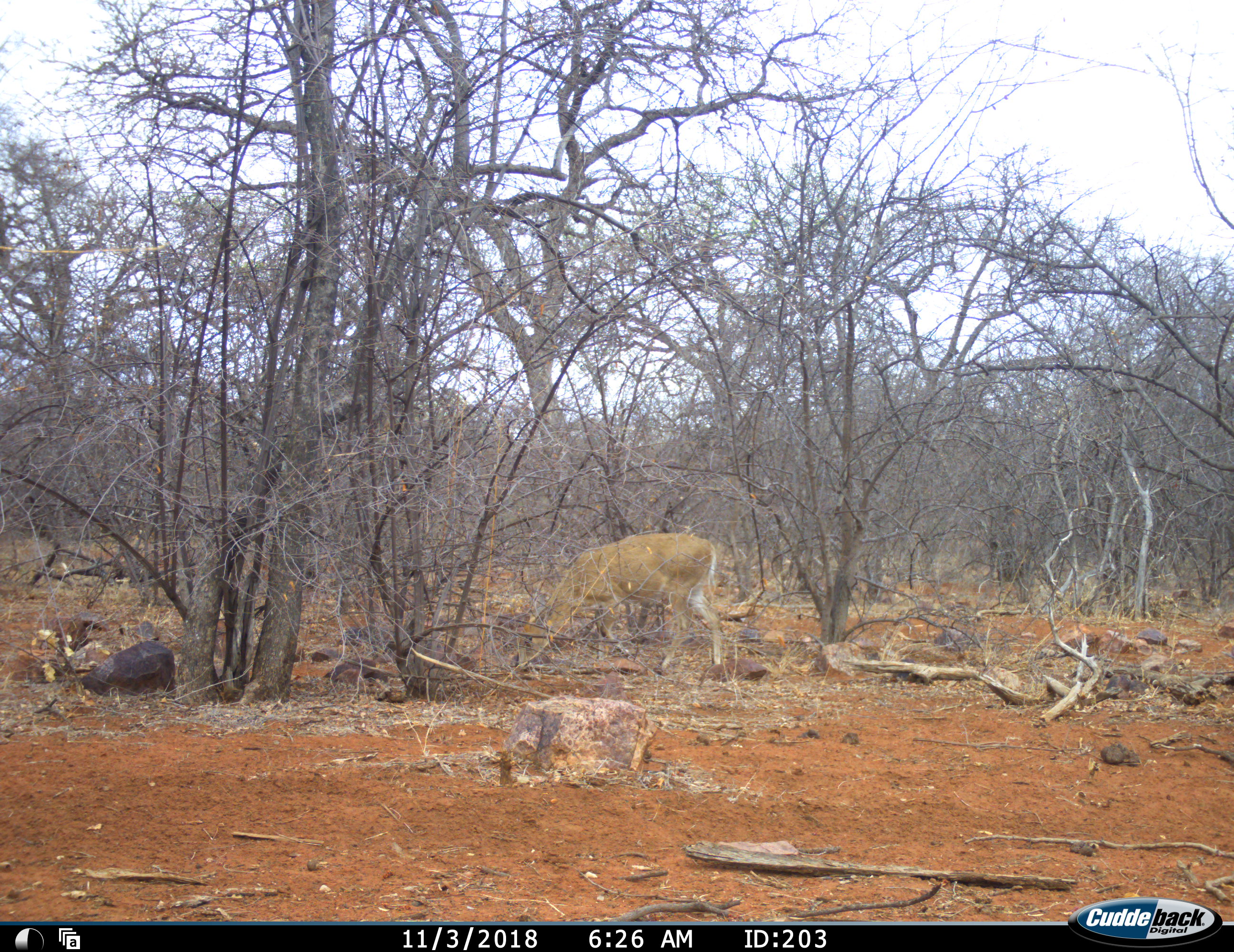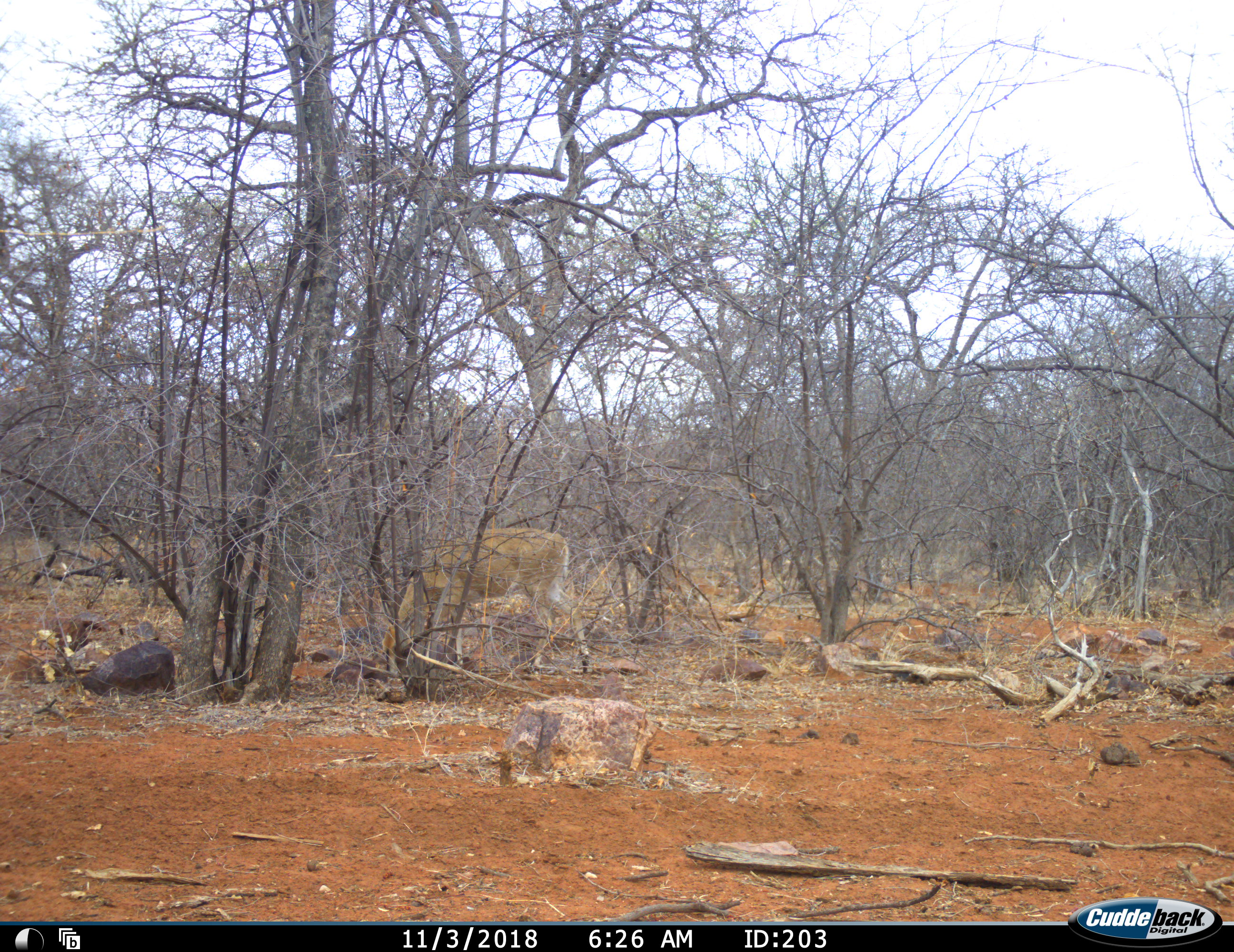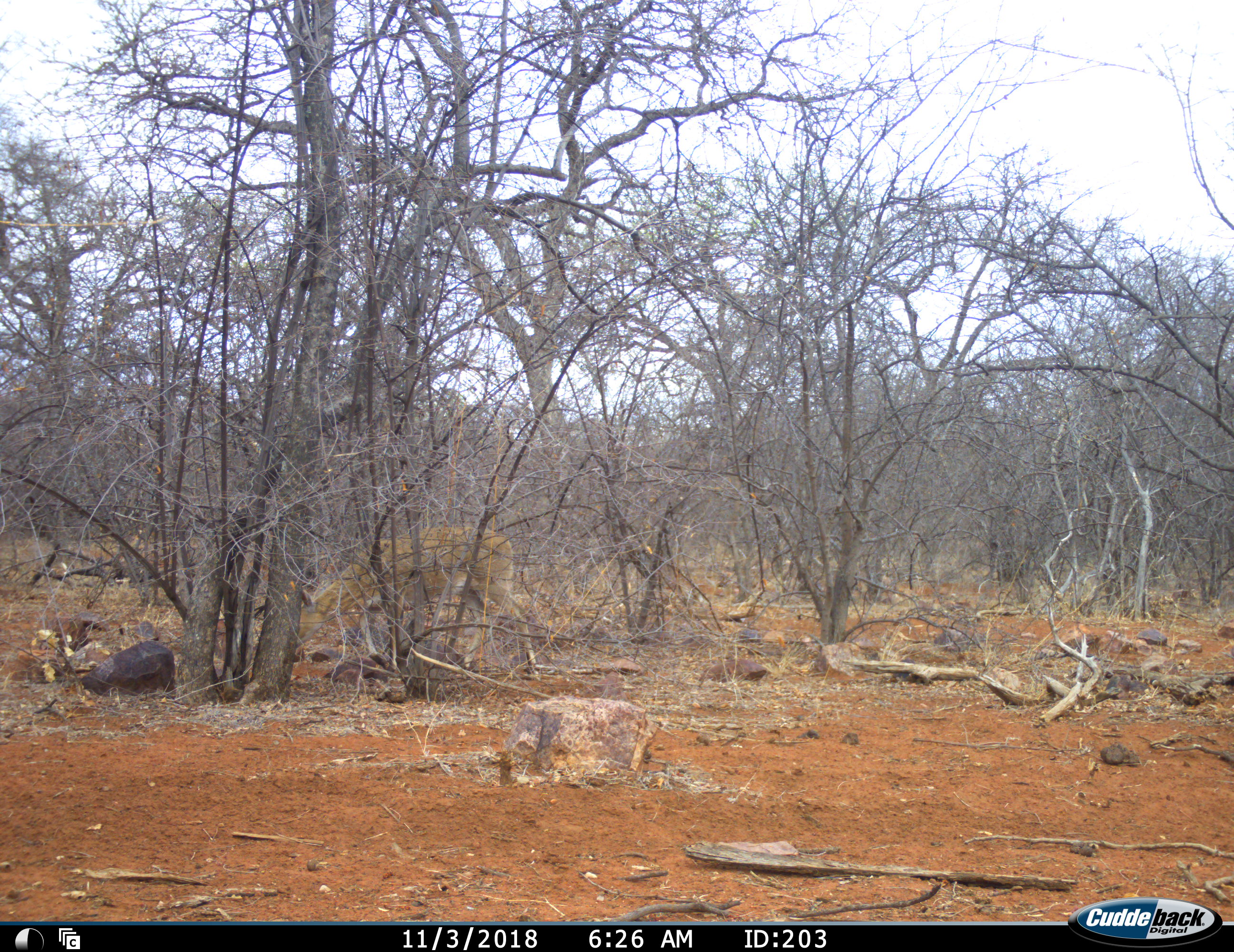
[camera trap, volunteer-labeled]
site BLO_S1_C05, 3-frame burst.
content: unidentified animal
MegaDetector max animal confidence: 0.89